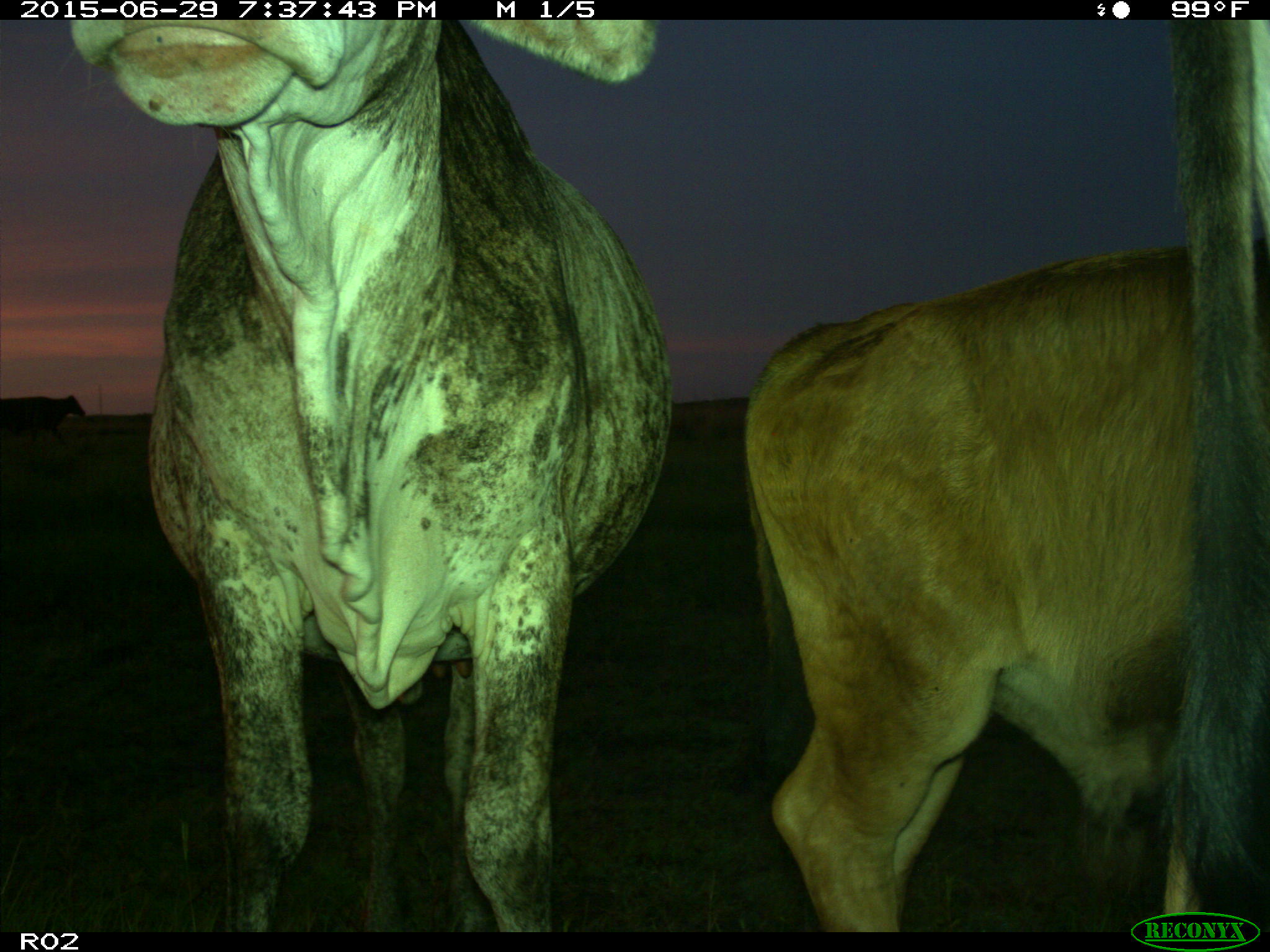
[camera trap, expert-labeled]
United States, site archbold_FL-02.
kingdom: Animalia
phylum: Chordata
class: Mammalia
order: Artiodactyla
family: Bovidae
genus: Bos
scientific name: Bos taurus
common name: domestic cow